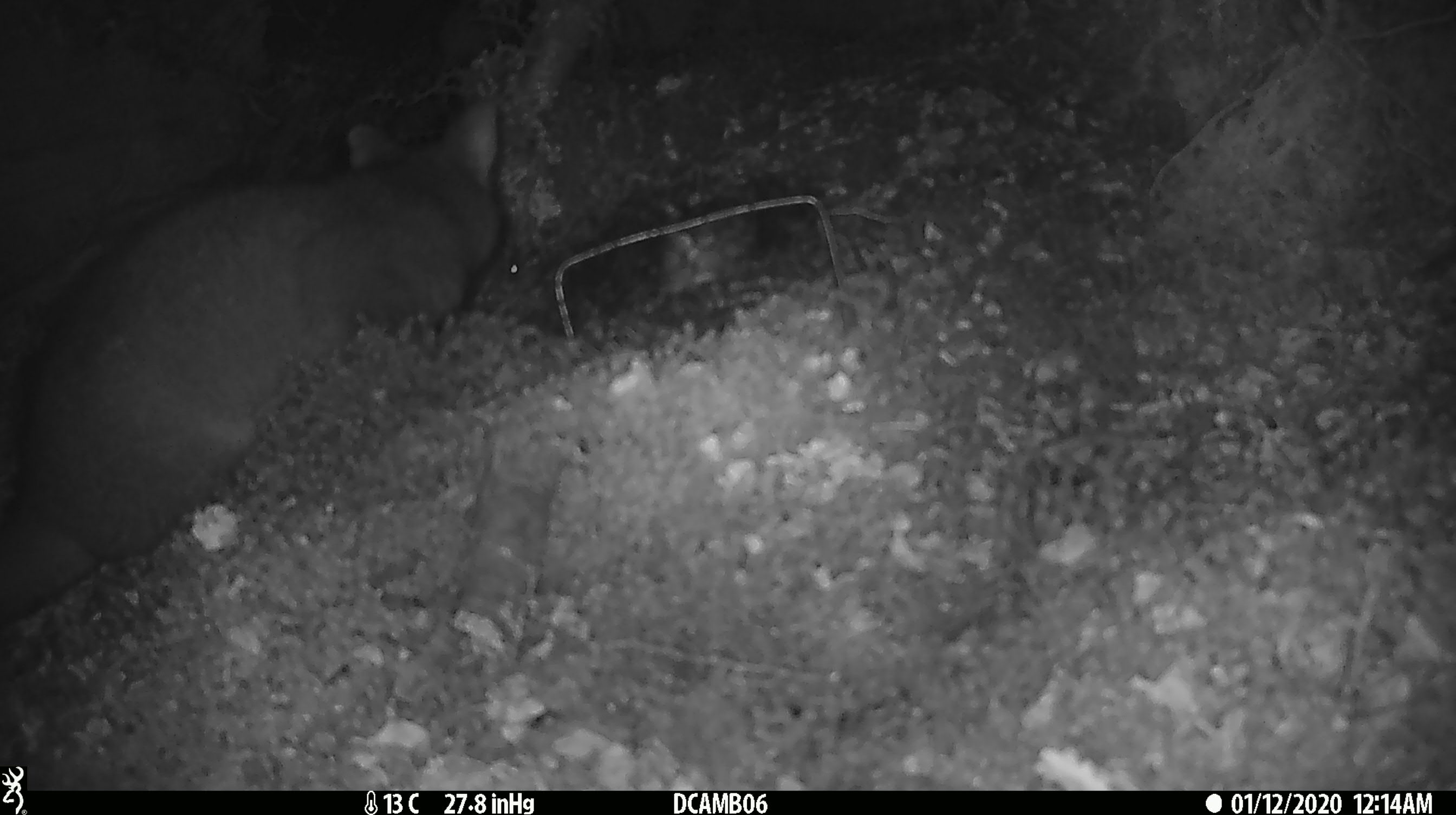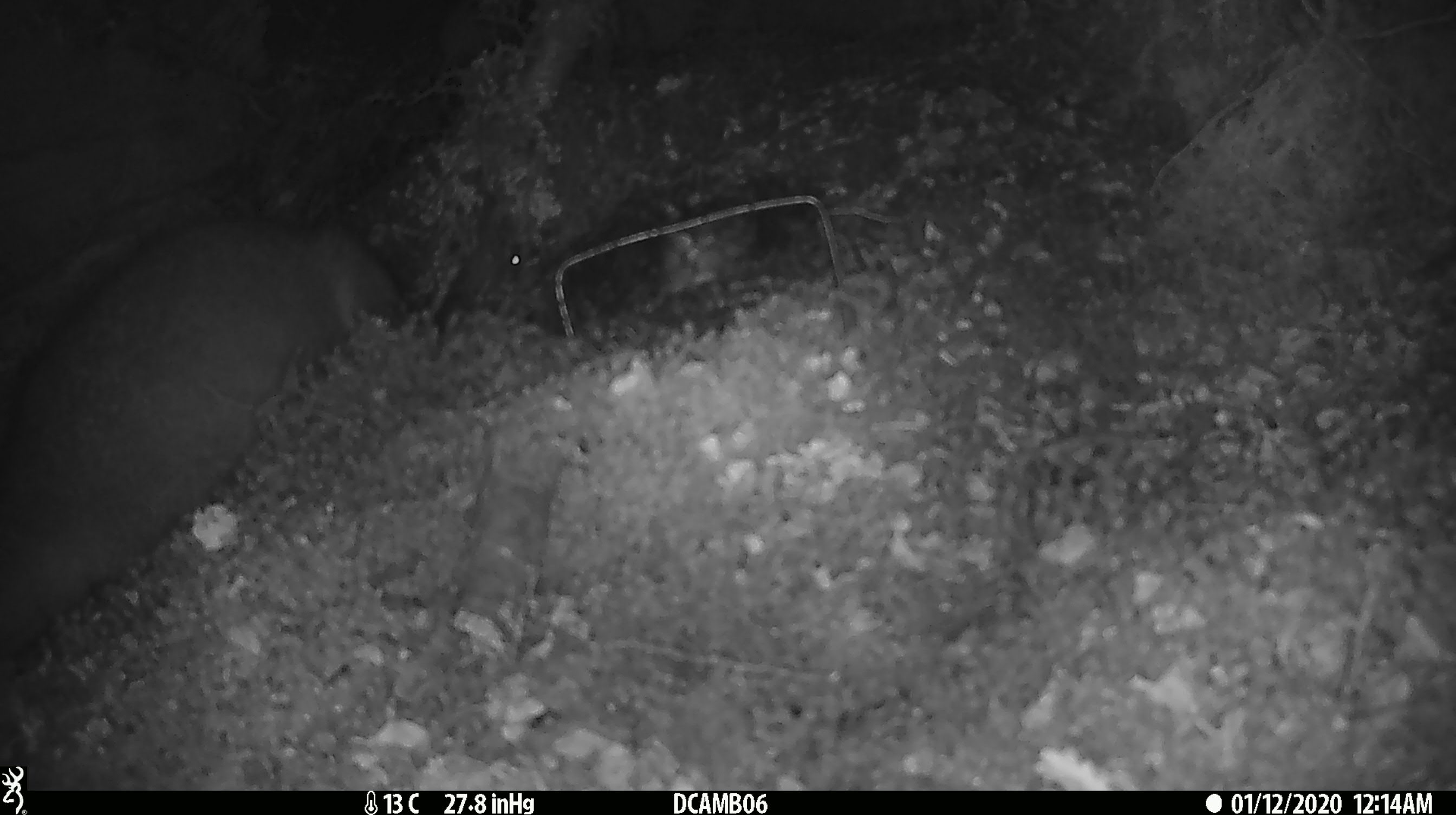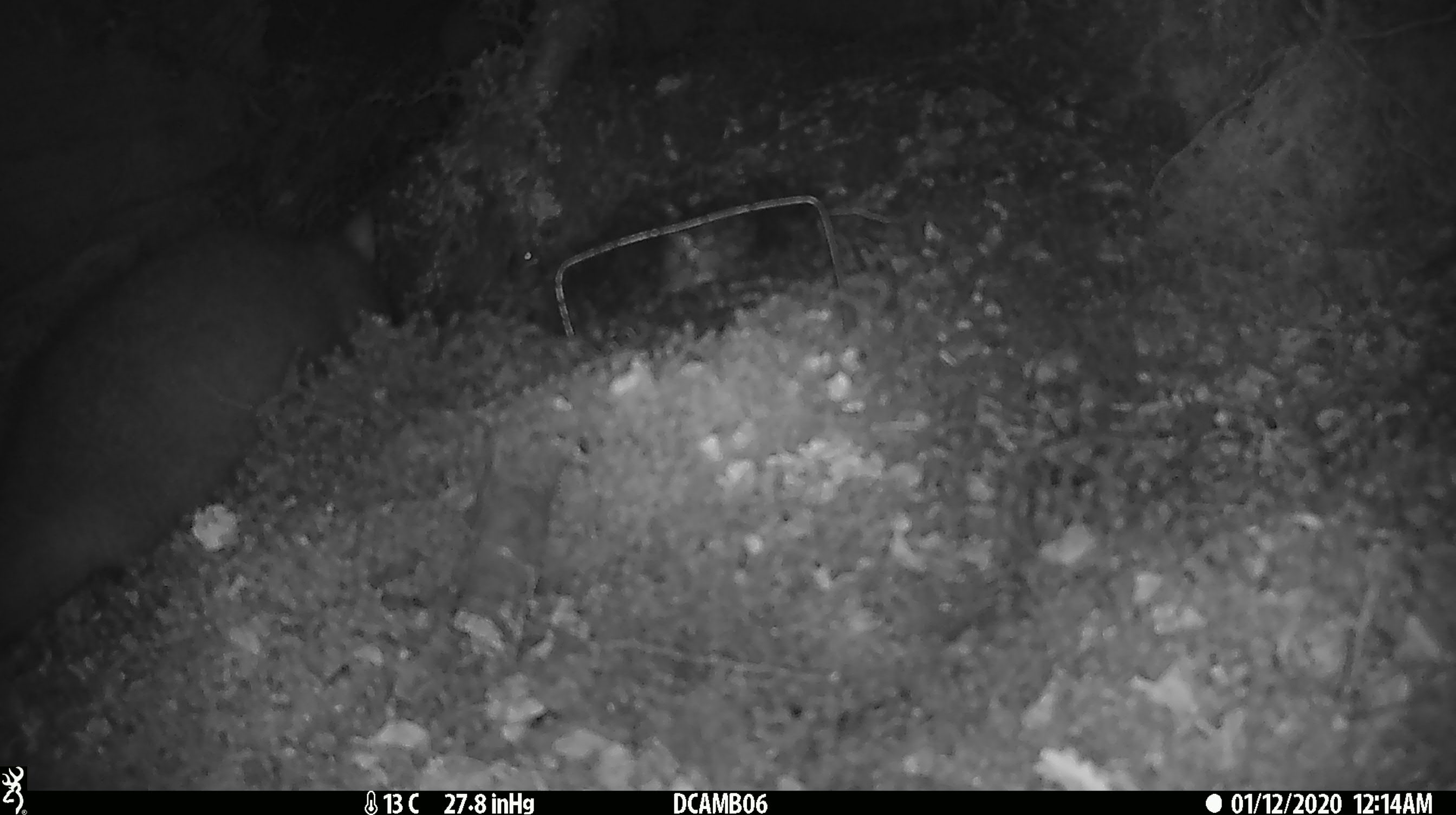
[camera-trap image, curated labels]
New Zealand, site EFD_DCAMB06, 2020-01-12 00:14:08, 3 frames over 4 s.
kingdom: Animalia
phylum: Chordata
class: Mammalia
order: Diprotodontia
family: Phalangeridae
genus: Trichosurus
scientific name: Trichosurus vulpecula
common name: common brushtail possum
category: possum